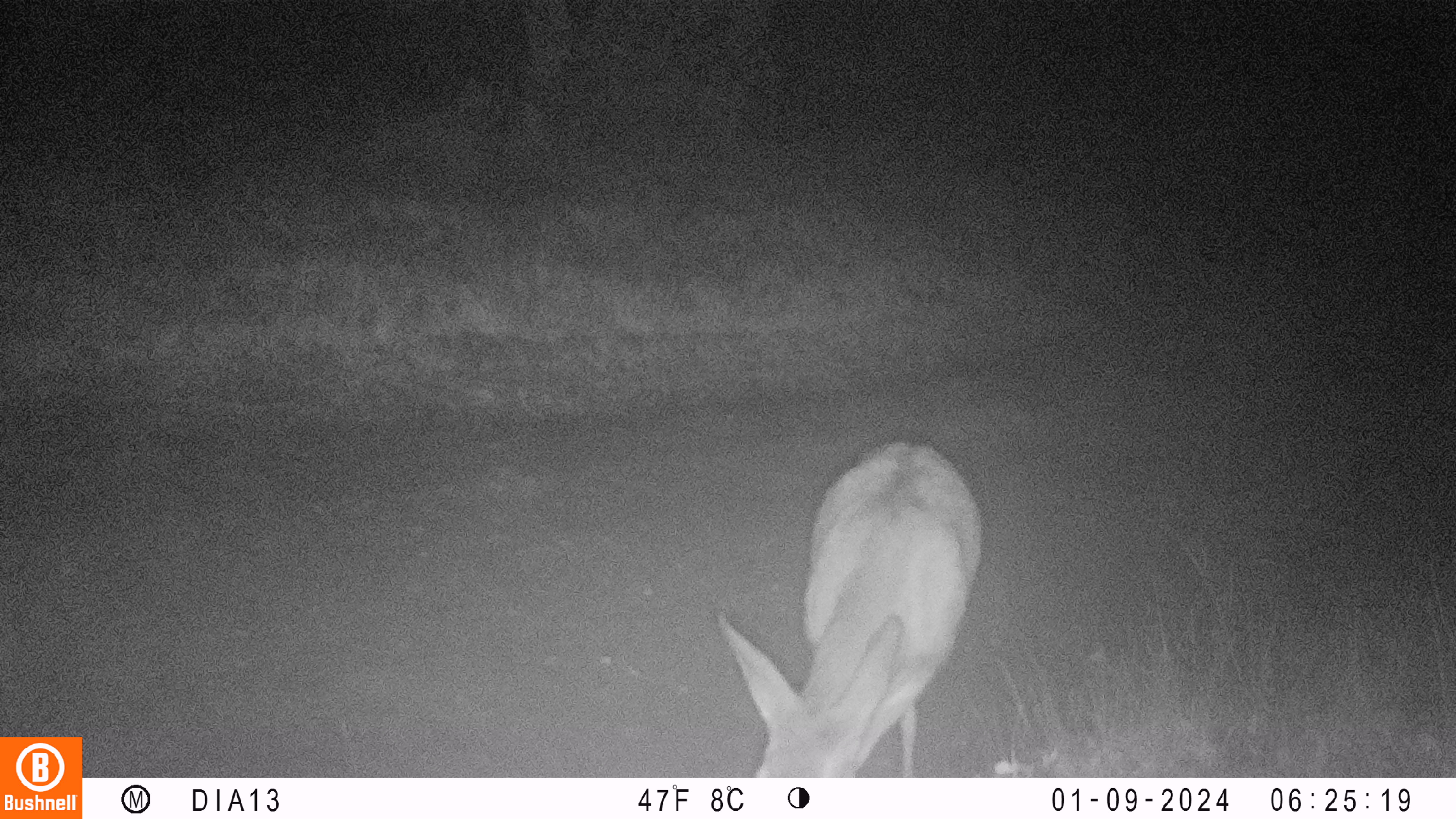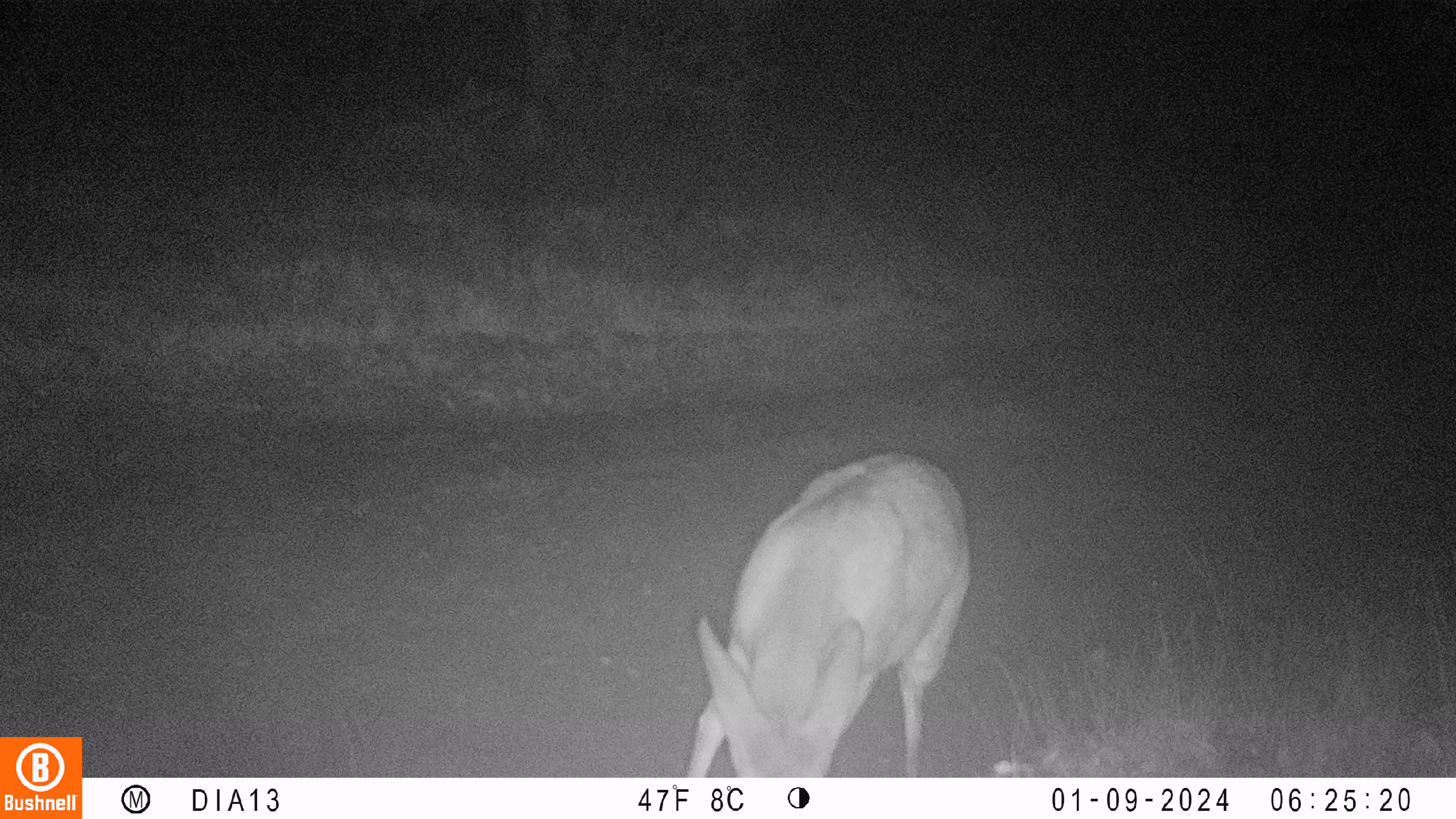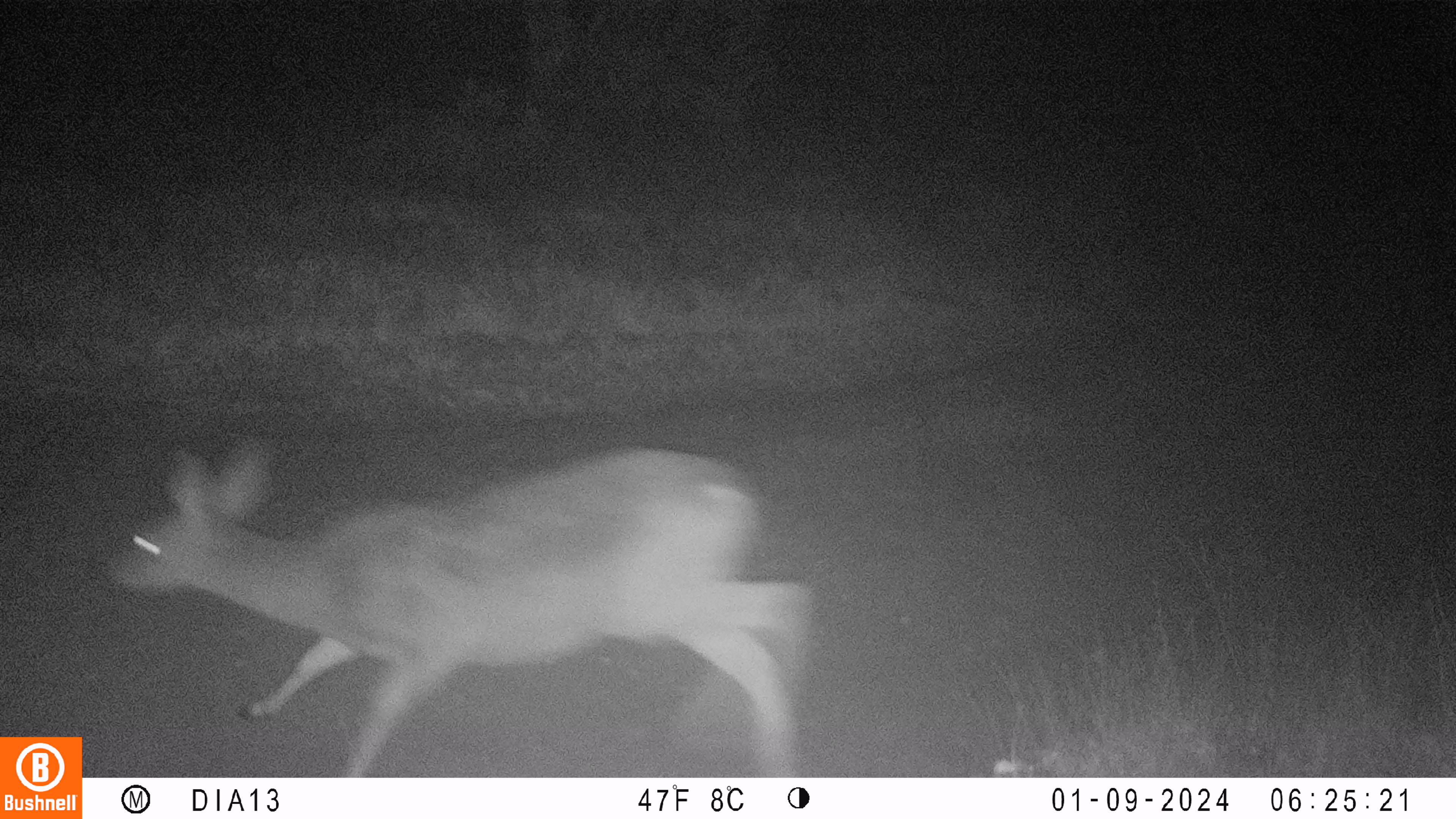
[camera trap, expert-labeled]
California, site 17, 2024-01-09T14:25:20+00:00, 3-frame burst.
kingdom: Animalia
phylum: Chordata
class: Mammalia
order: Artiodactyla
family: Cervidae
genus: Odocoileus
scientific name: Odocoileus hemionus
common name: mule deer